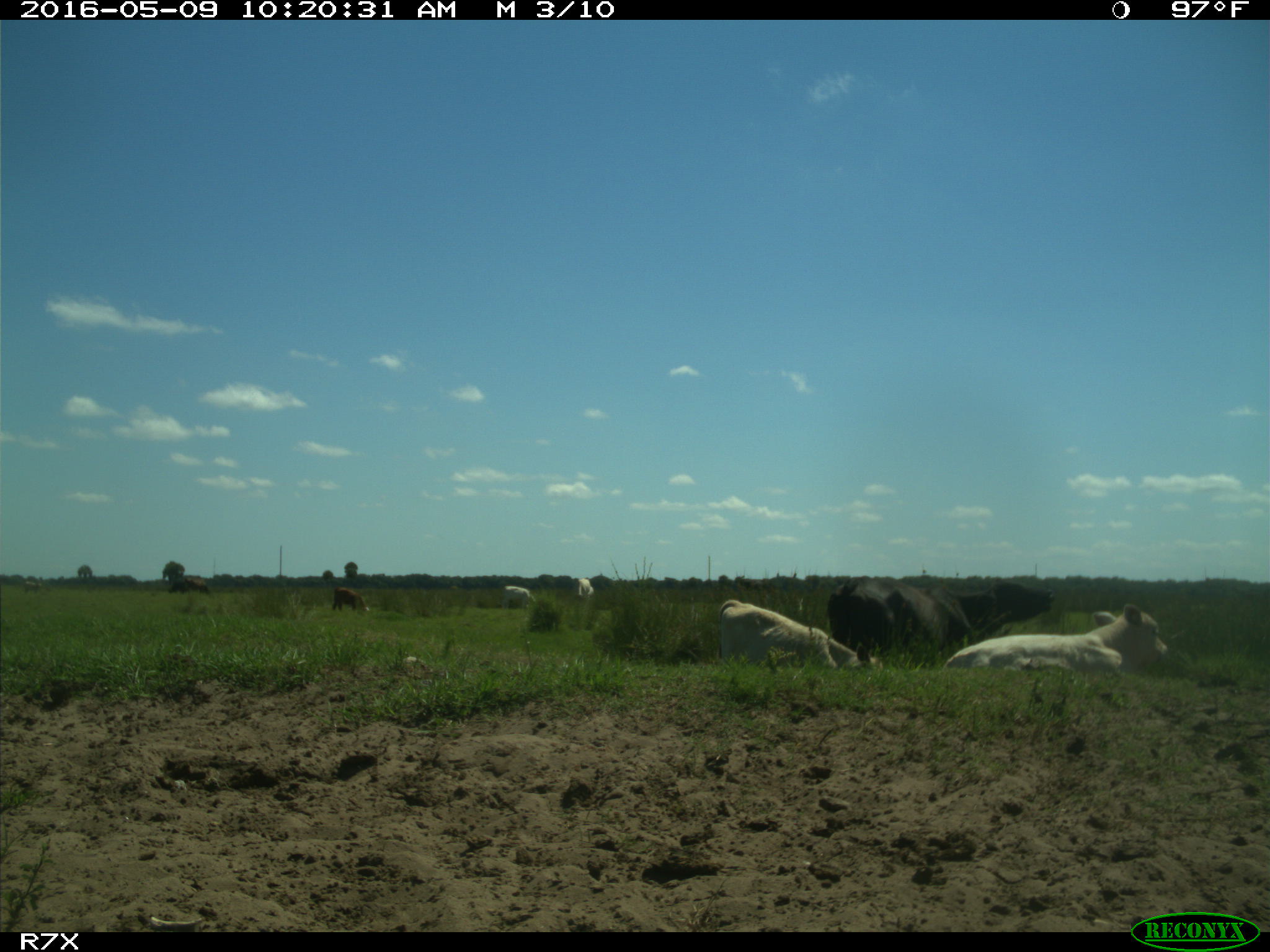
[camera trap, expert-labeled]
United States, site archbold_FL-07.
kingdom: Animalia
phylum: Chordata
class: Mammalia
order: Artiodactyla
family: Bovidae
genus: Bos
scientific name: Bos taurus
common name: domestic cow